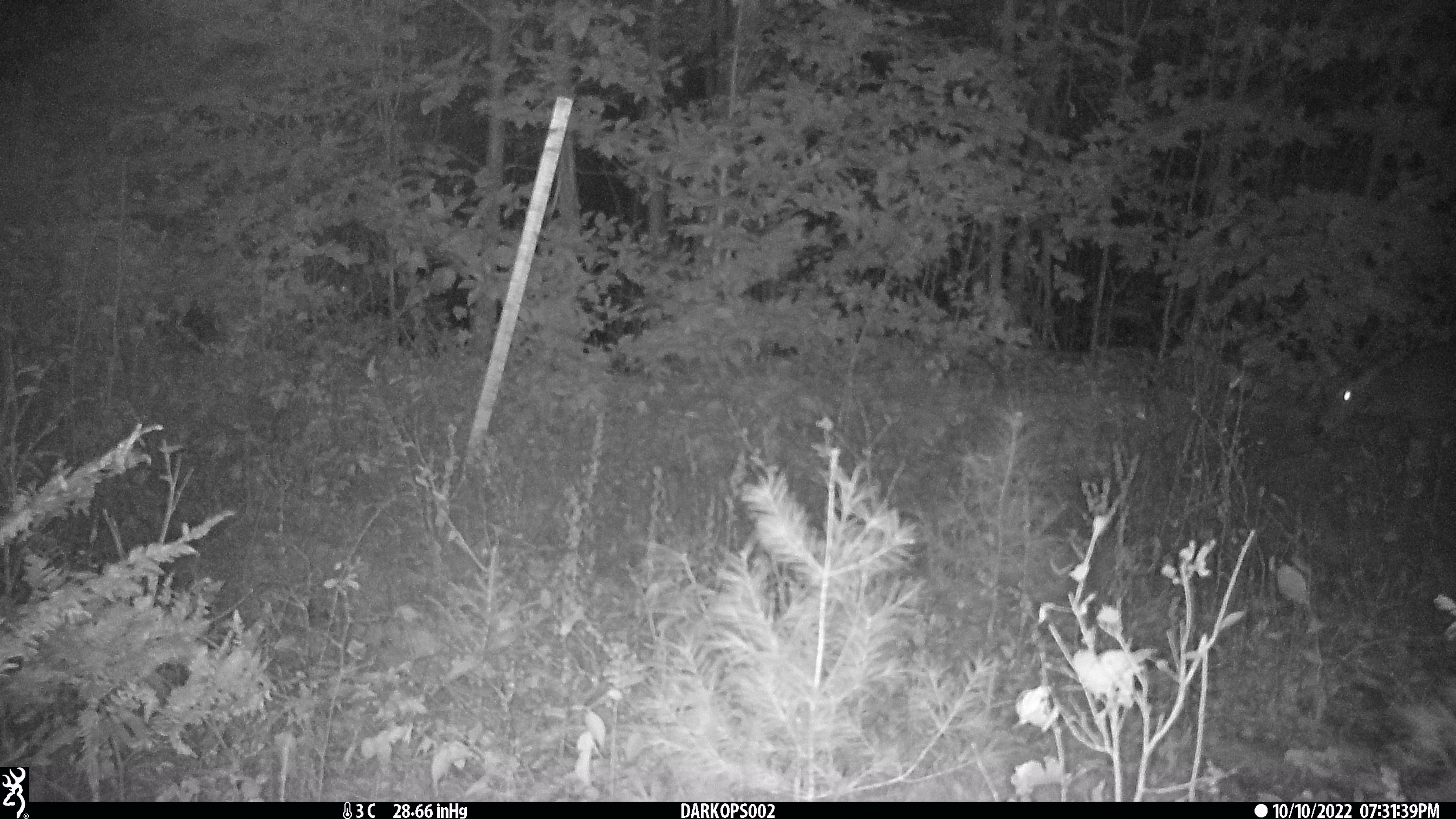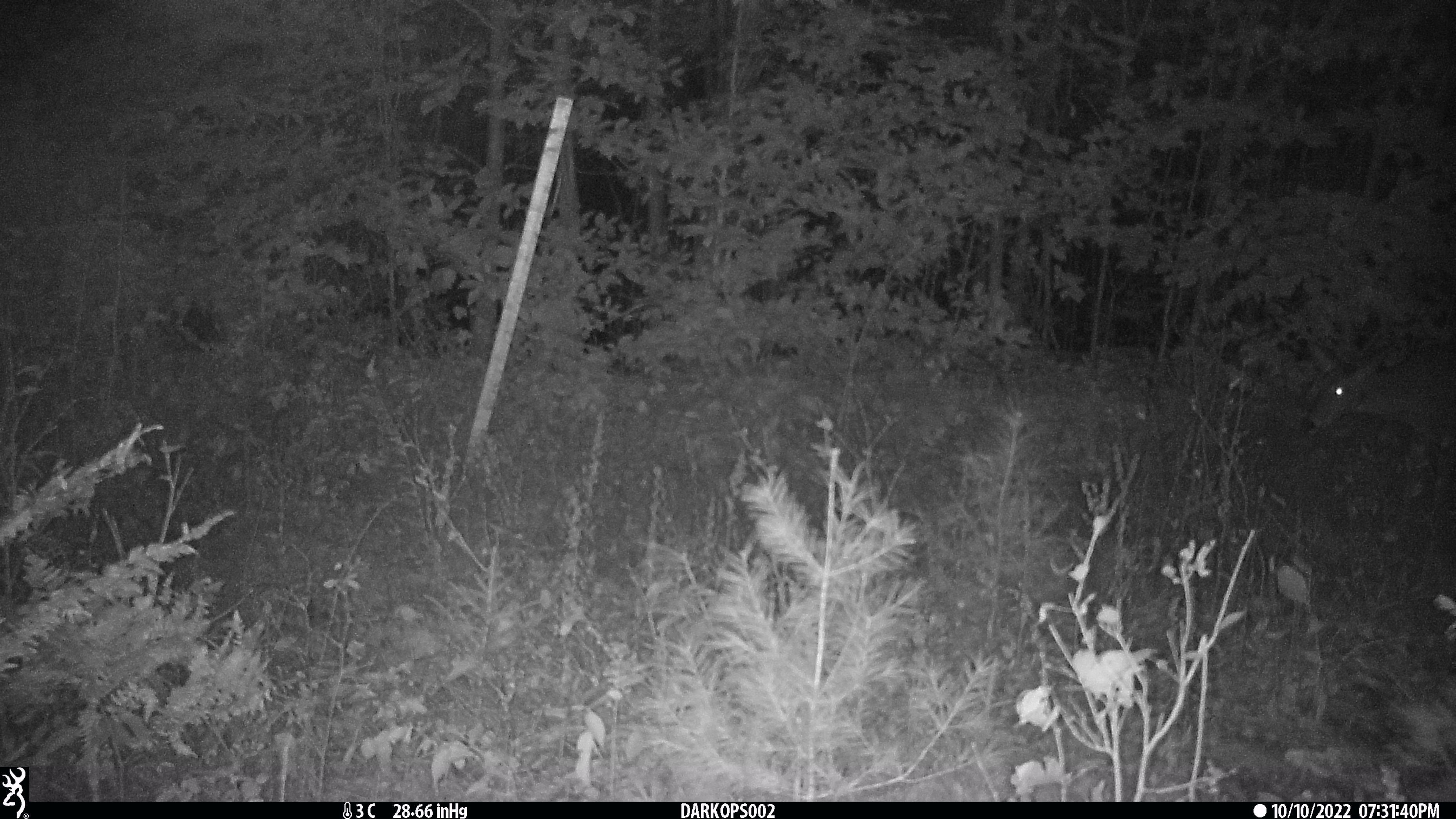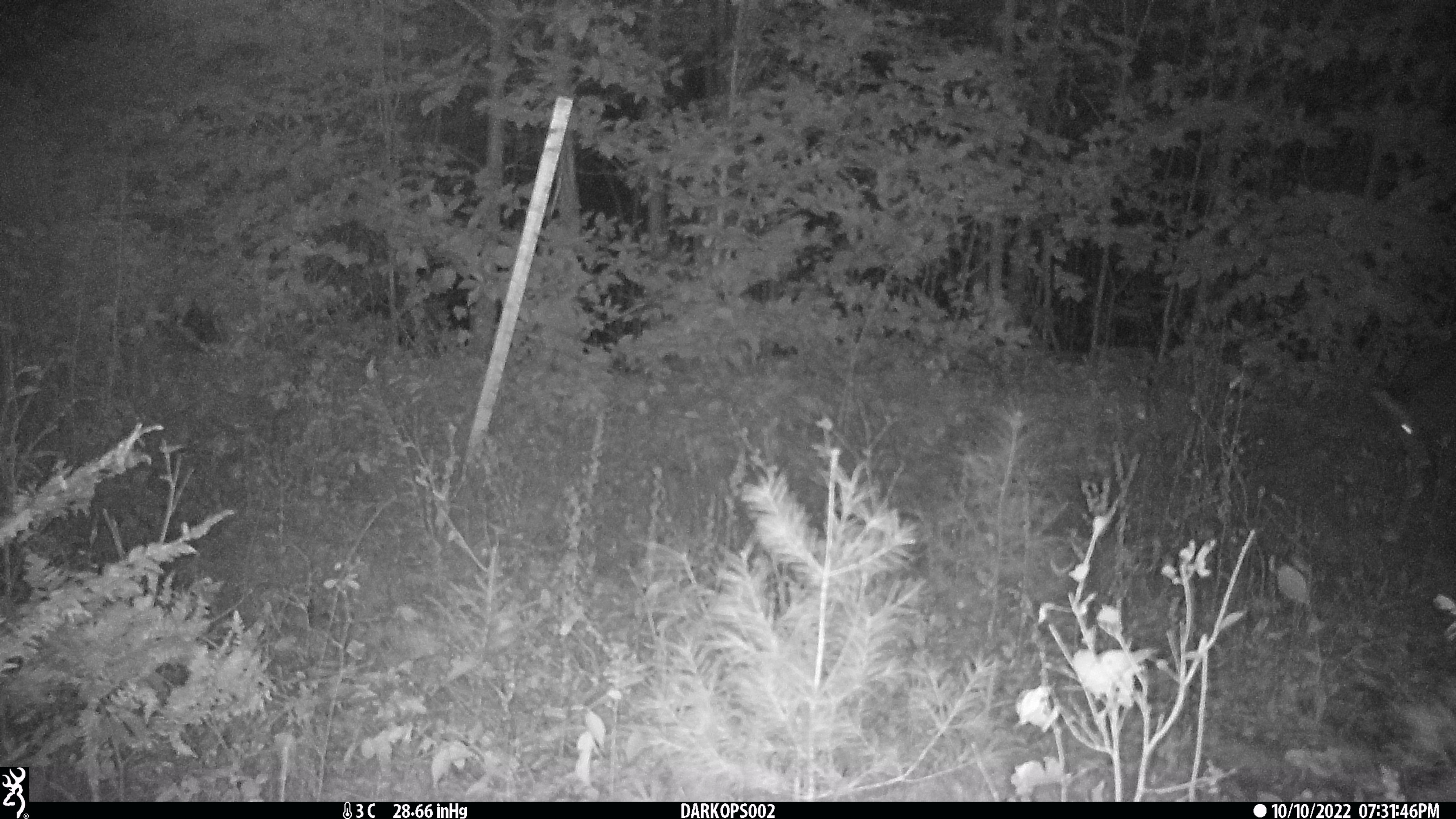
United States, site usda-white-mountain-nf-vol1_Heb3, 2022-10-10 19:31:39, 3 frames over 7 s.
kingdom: Animalia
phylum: Chordata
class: Mammalia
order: Artiodactyla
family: Cervidae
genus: Odocoileus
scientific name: Odocoileus virginianus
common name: white-tailed deer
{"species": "white-tailed deer (Odocoileus virginianus)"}